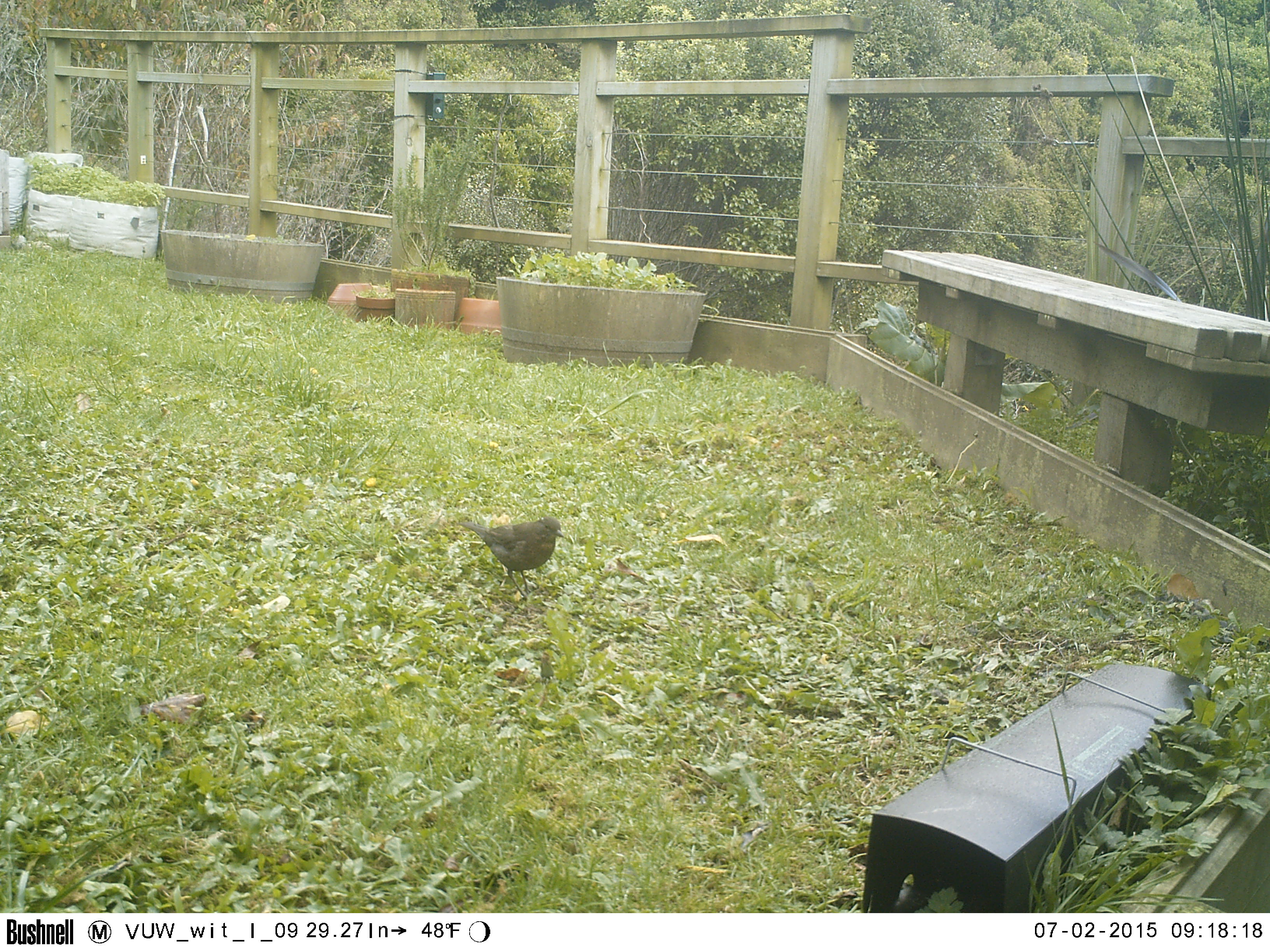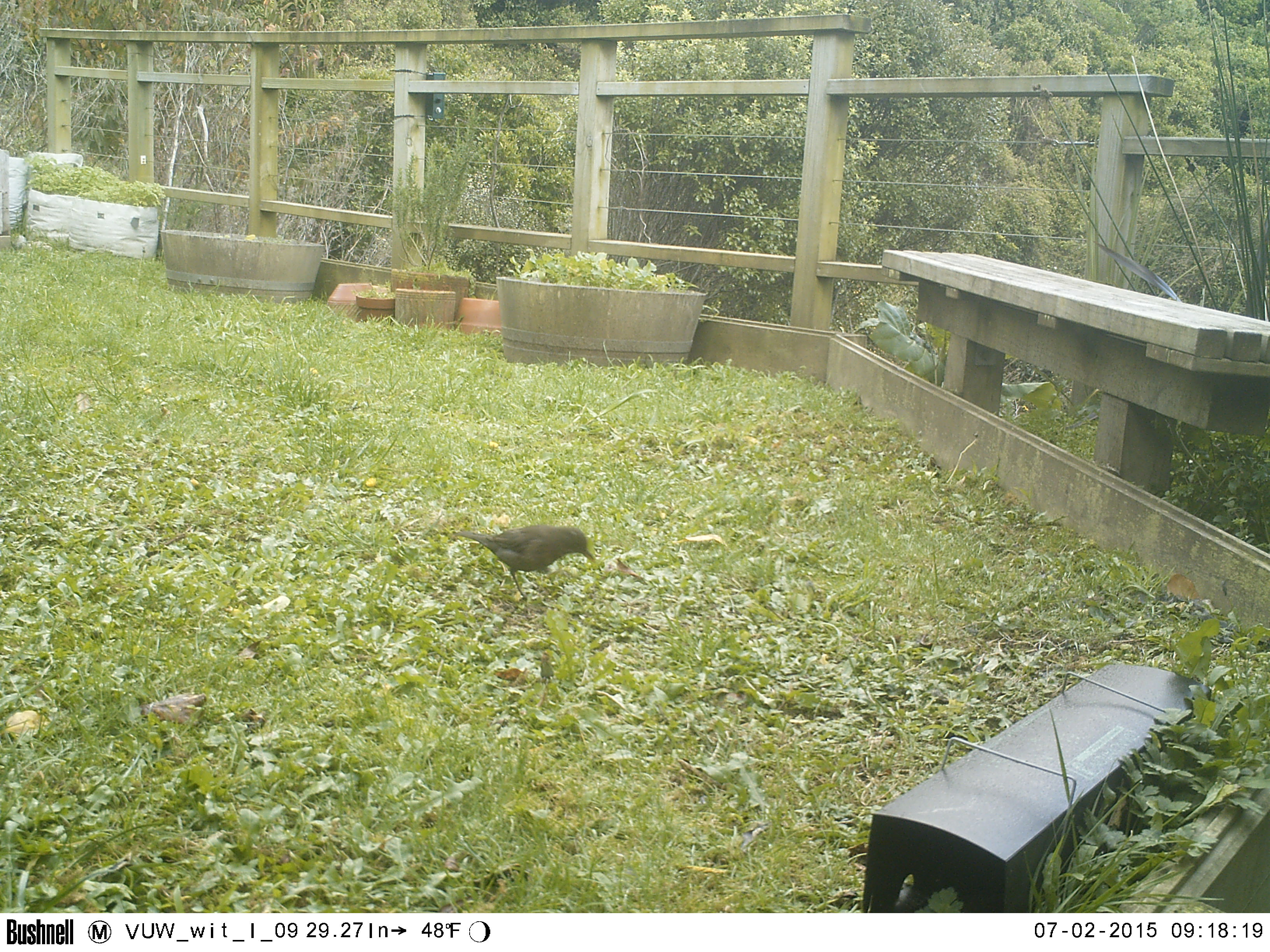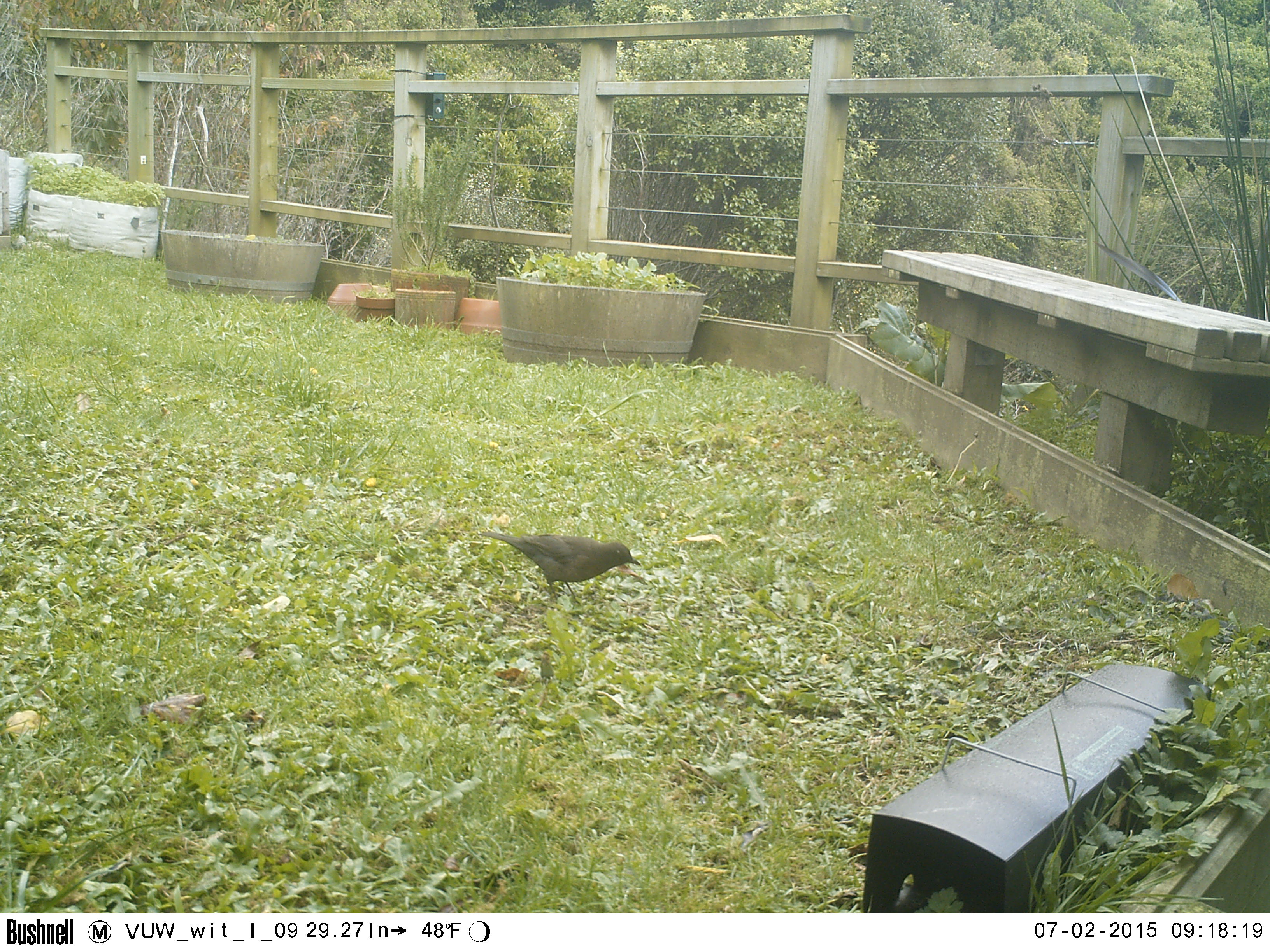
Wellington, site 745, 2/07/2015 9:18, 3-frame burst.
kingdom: Animalia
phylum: Chordata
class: Aves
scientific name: Aves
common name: bird